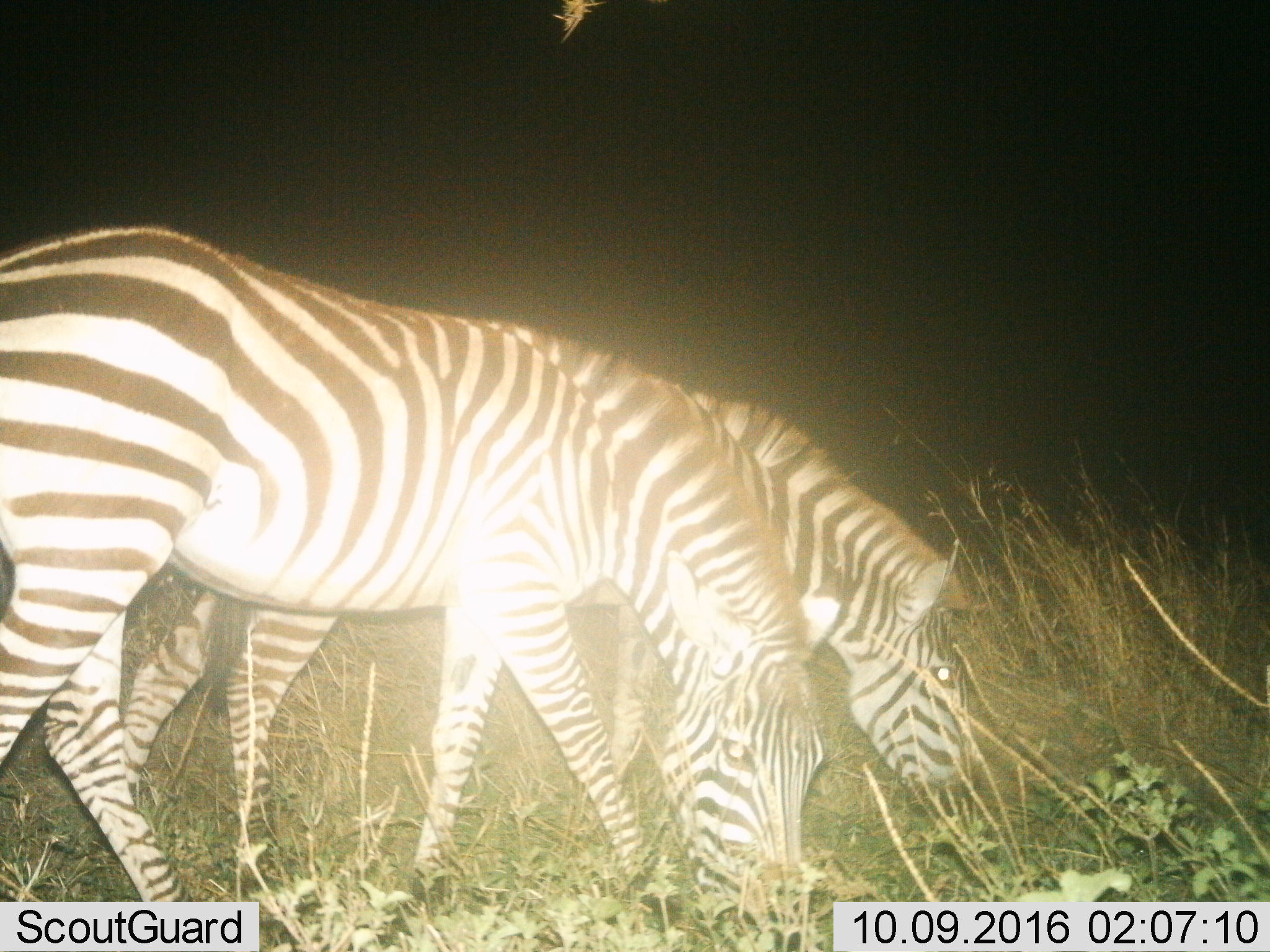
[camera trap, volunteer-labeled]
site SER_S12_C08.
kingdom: Animalia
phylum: Chordata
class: Mammalia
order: Perissodactyla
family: Equidae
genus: Equus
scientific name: Equus quagga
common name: plains zebra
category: zebraplains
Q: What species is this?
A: Zebraplains (plains zebra) (Equus quagga).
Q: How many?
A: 2.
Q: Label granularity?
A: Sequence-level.